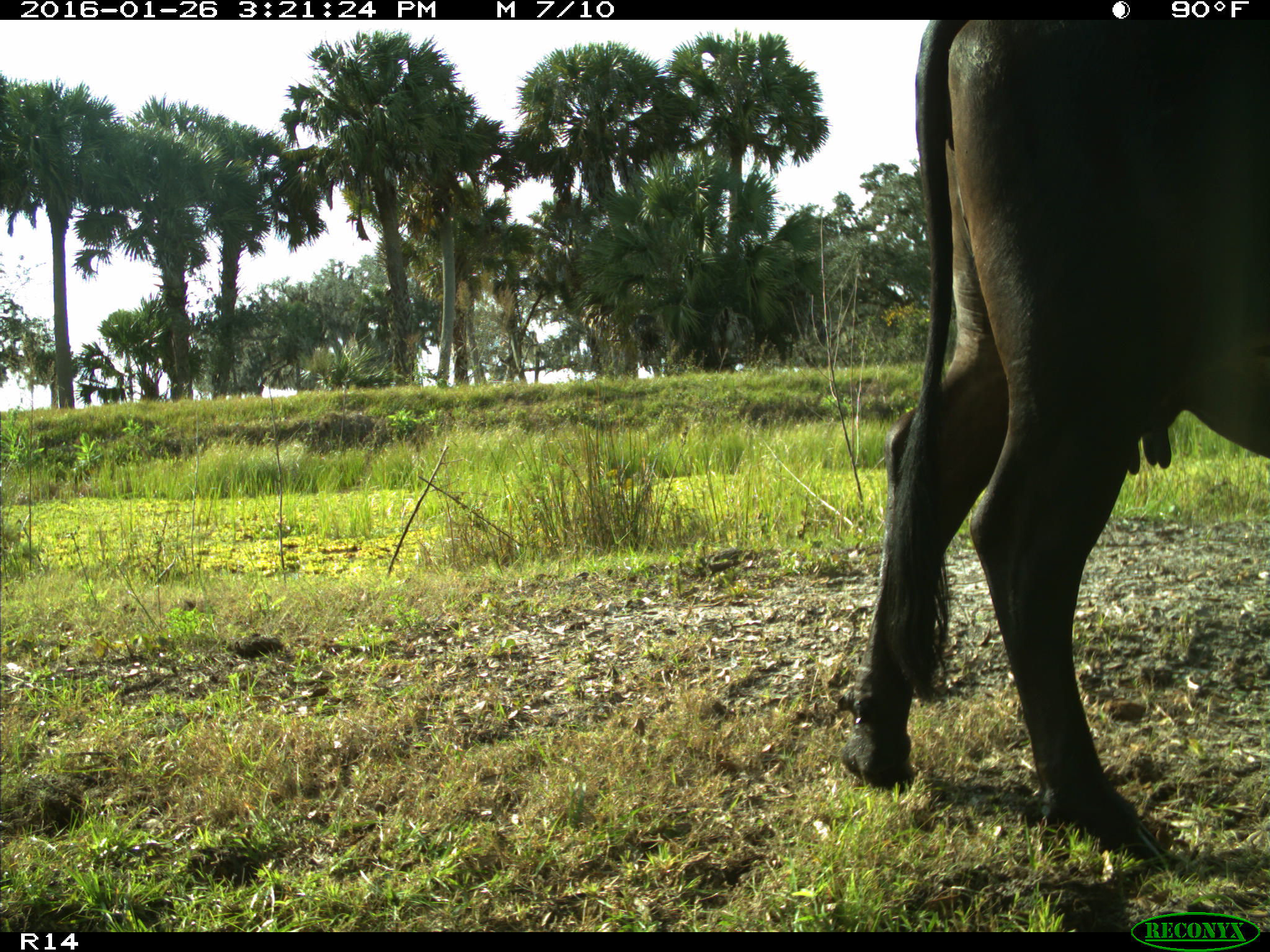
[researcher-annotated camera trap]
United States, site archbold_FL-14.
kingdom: Animalia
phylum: Chordata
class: Mammalia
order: Artiodactyla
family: Bovidae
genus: Bos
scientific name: Bos taurus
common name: domestic cow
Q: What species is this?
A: Bos taurus (domestic cow).